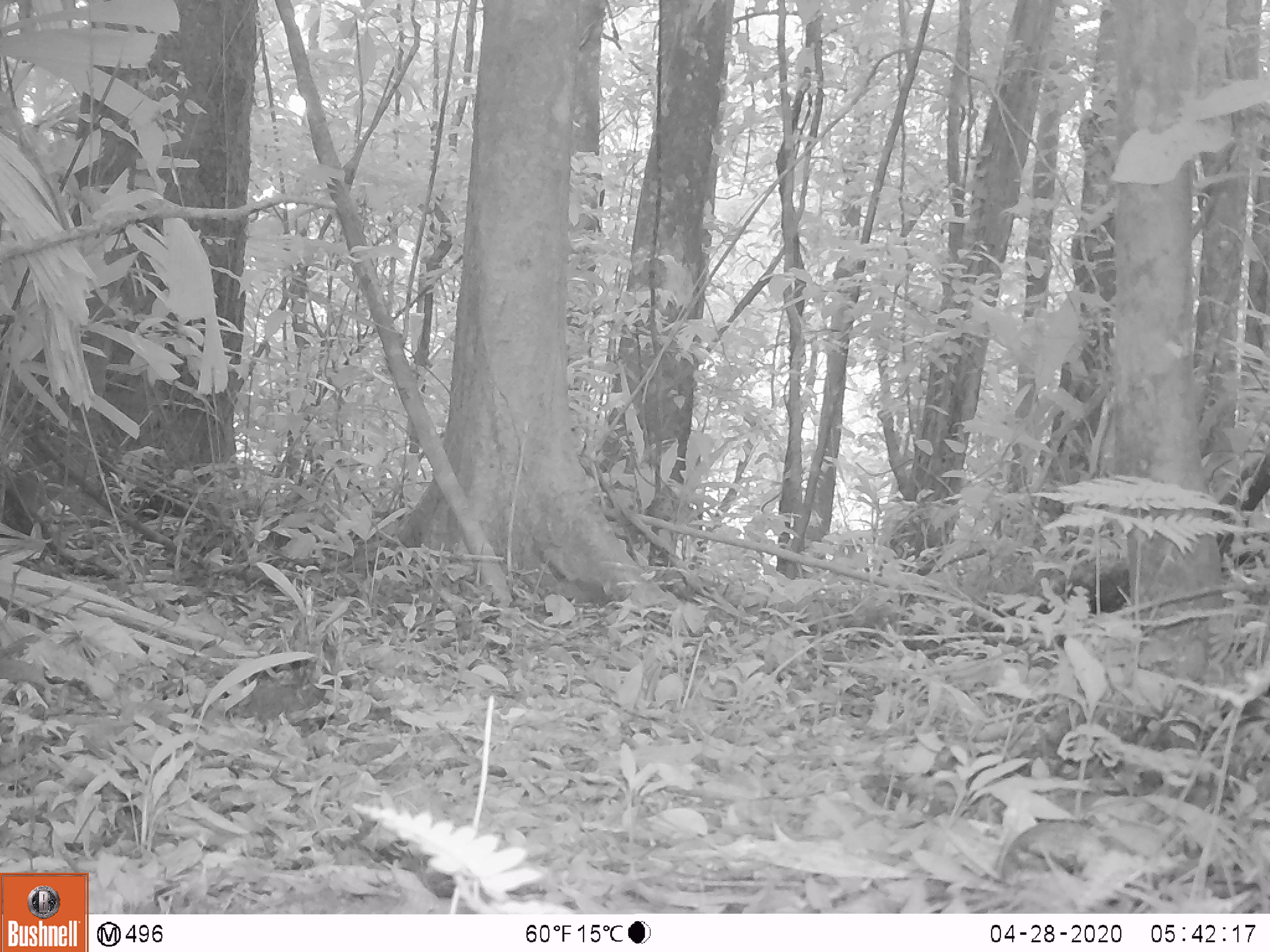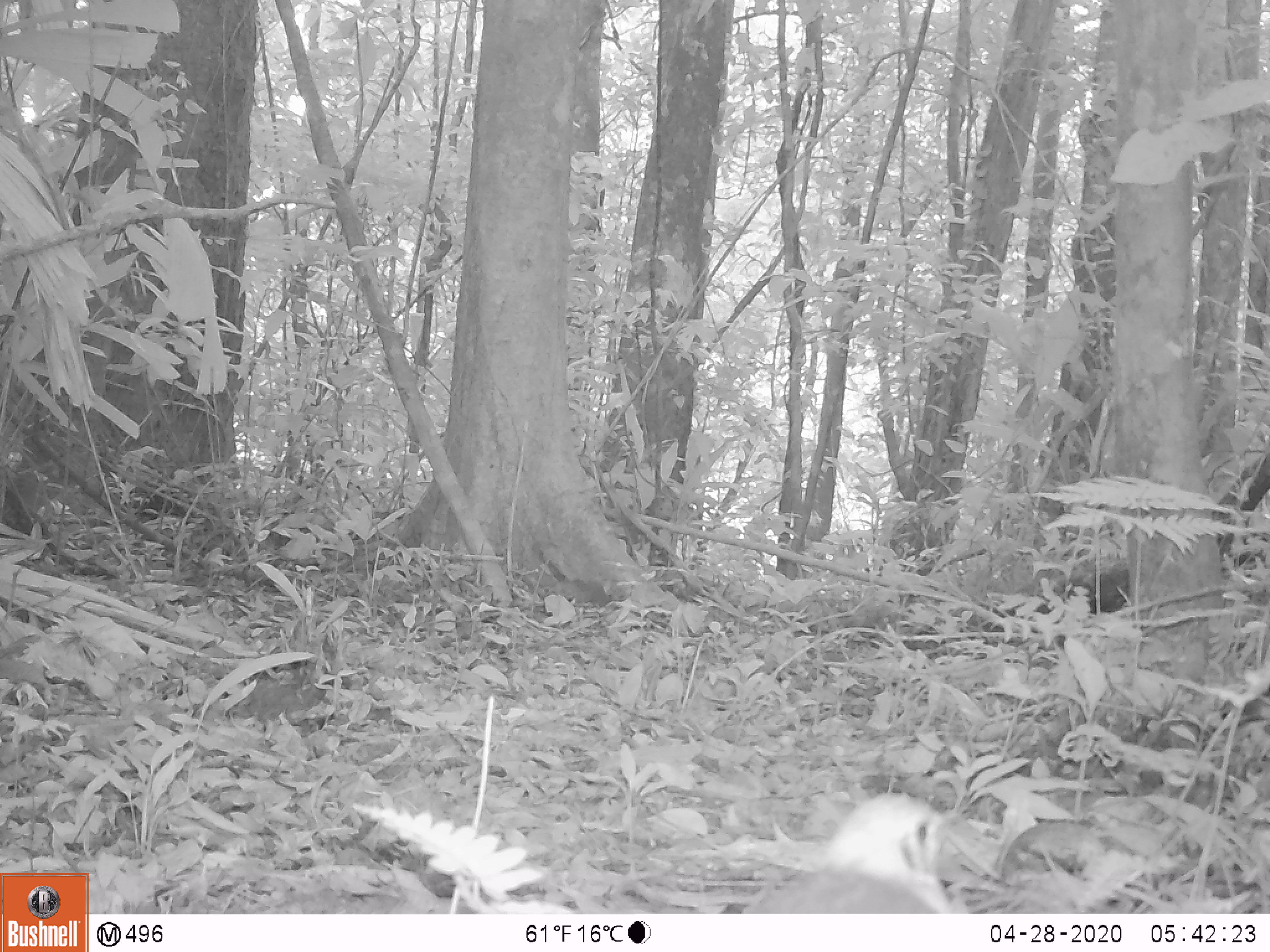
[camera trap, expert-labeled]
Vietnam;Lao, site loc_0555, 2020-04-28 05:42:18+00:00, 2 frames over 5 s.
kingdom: Animalia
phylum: Chordata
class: Aves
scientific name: Aves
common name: bird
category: unidentified bird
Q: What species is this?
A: Unidentified bird (bird) (Aves).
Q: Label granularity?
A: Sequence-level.